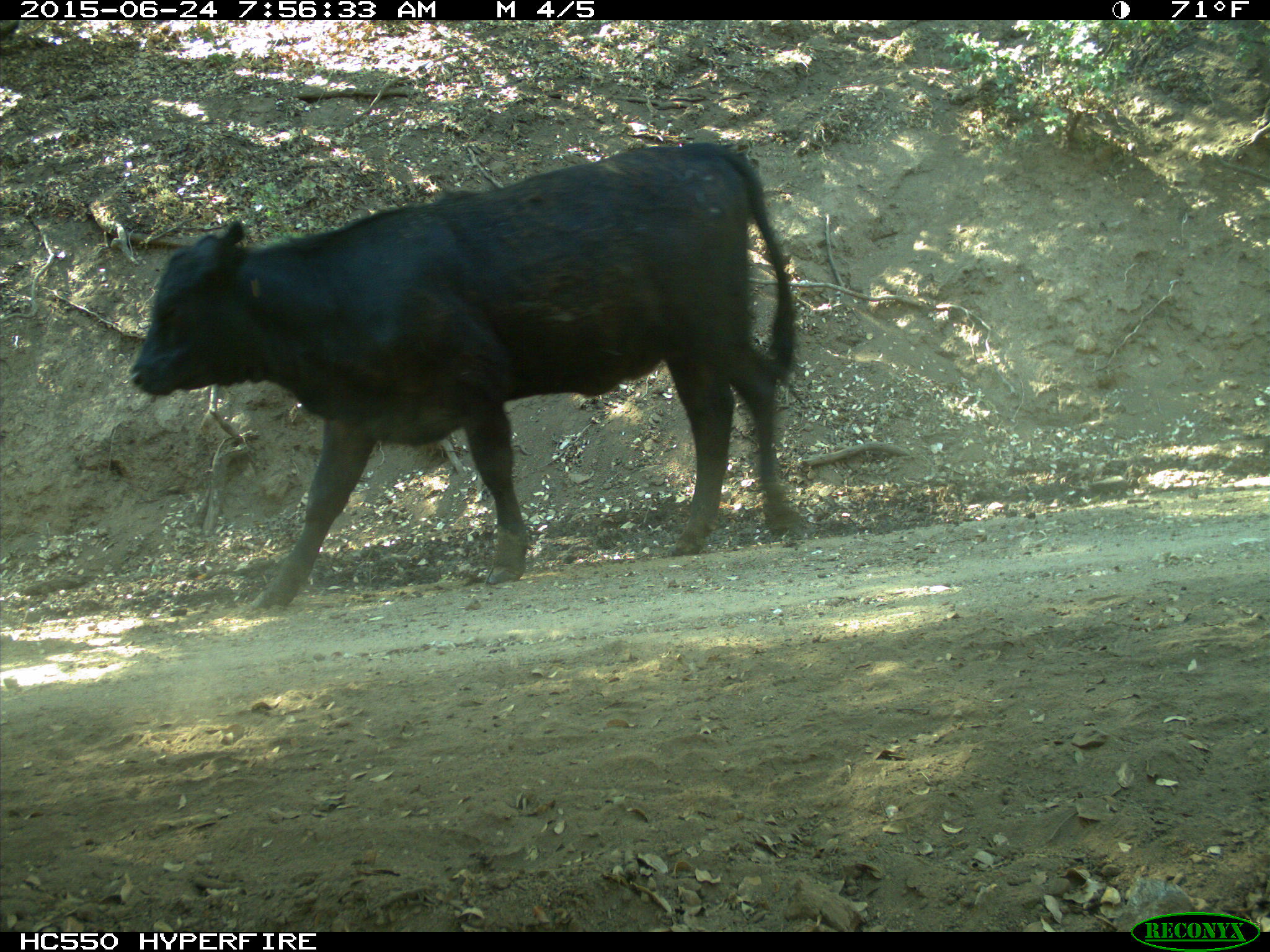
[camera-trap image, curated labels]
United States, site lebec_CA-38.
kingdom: Animalia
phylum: Chordata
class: Mammalia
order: Artiodactyla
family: Bovidae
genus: Bos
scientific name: Bos taurus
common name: domestic cow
Bos taurus (domestic cow).